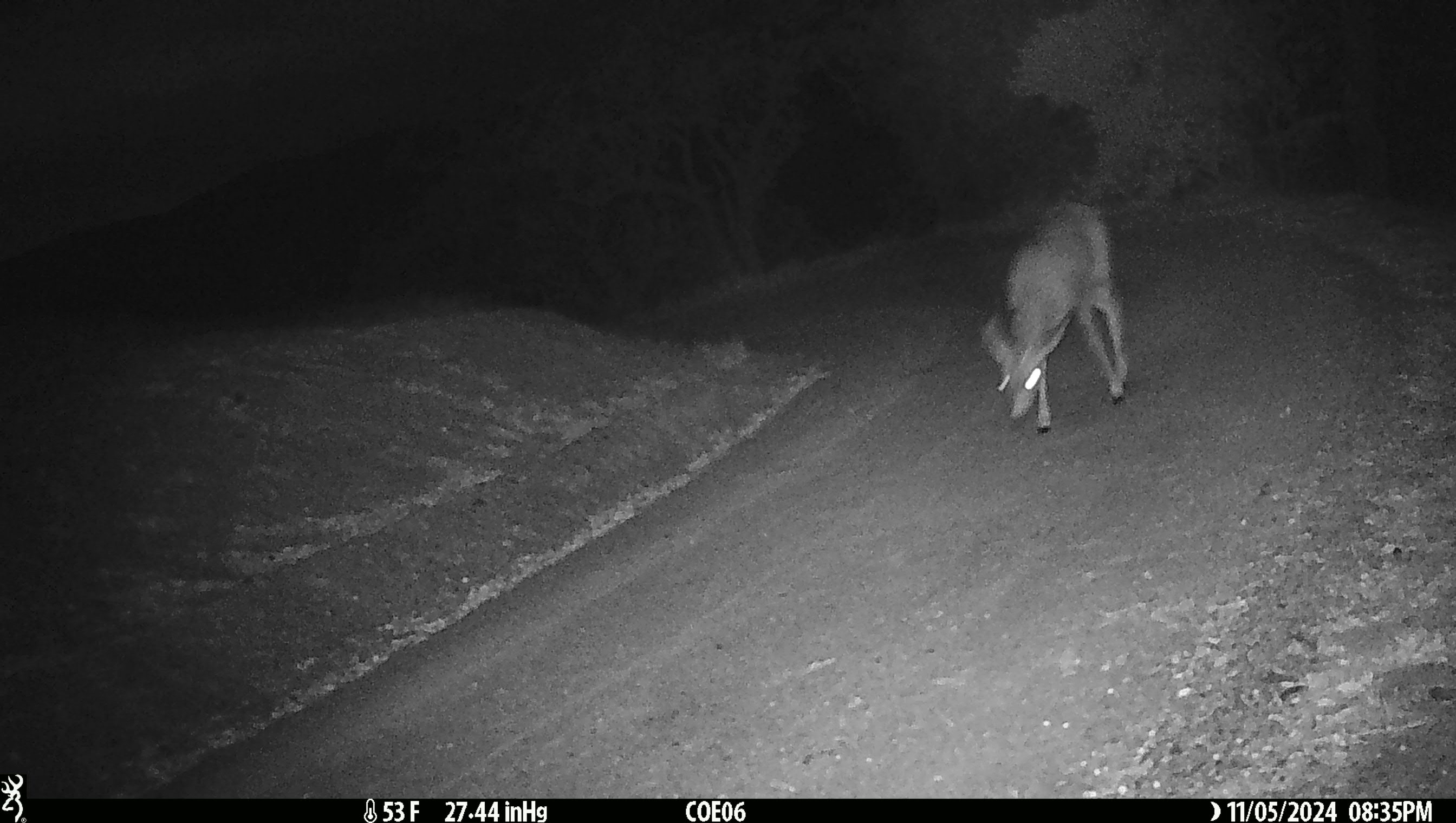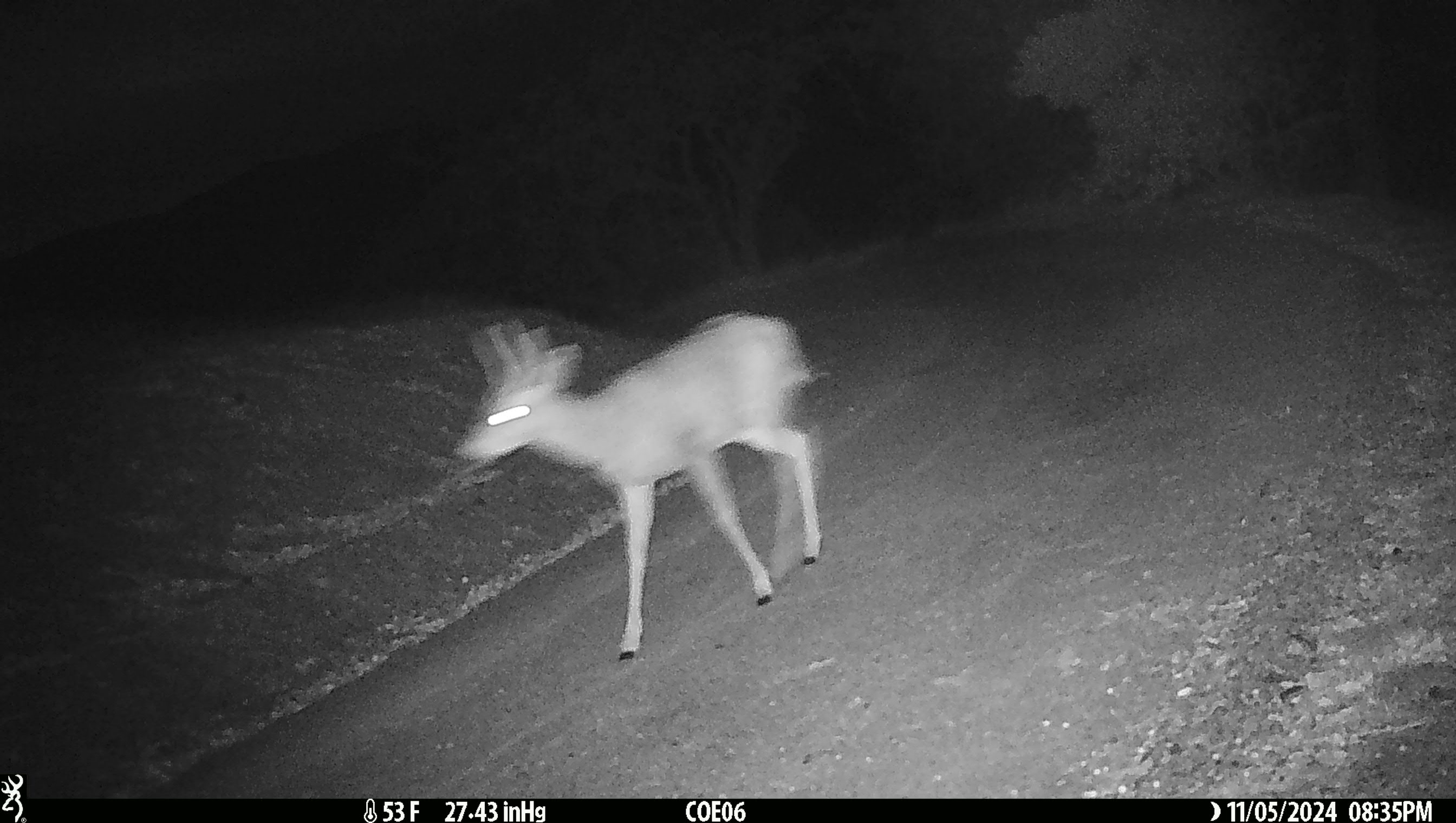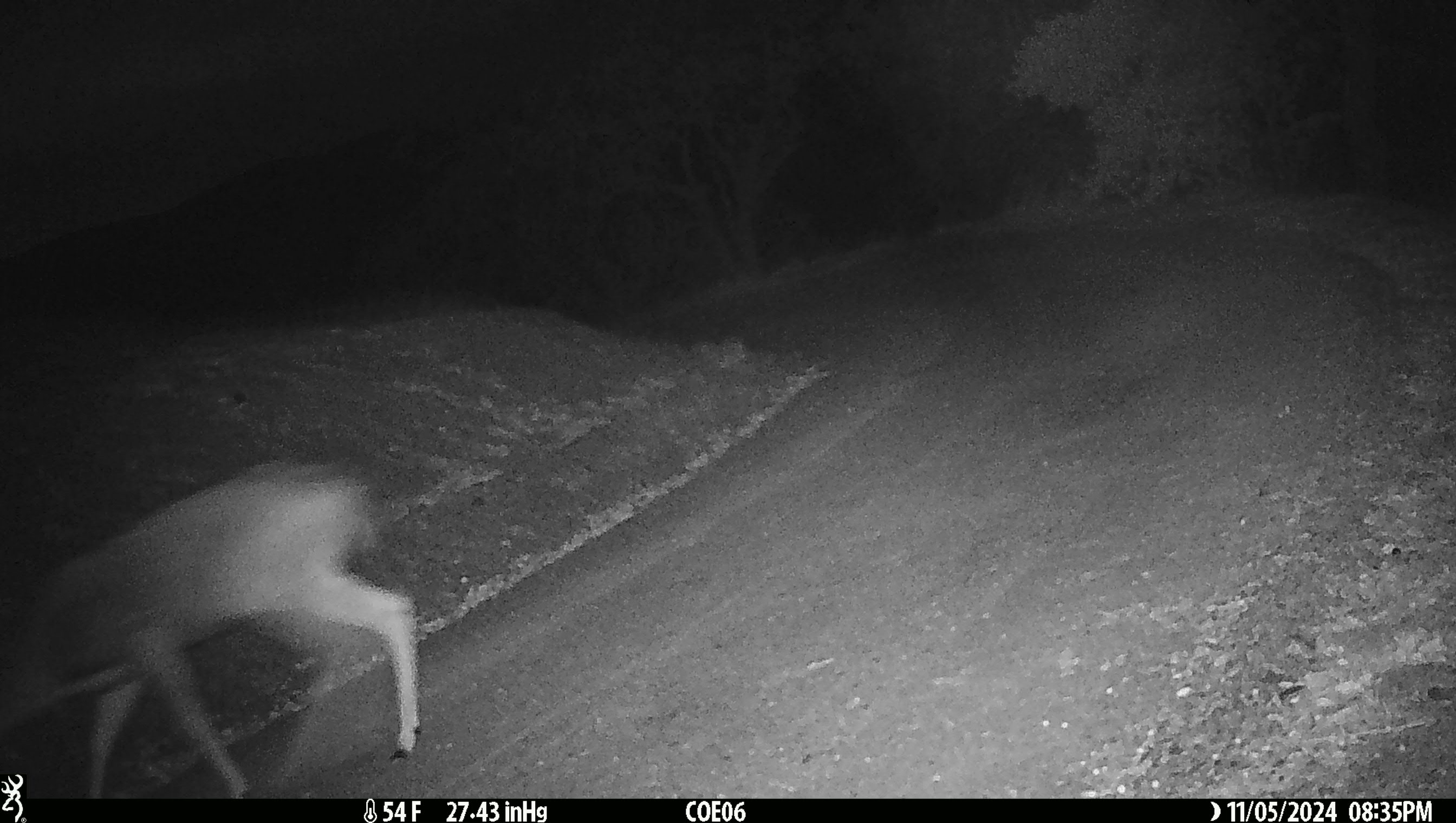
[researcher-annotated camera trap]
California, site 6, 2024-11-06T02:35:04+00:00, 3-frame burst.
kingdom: Animalia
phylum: Chordata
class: Mammalia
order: Artiodactyla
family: Cervidae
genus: Odocoileus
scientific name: Odocoileus hemionus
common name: mule deer